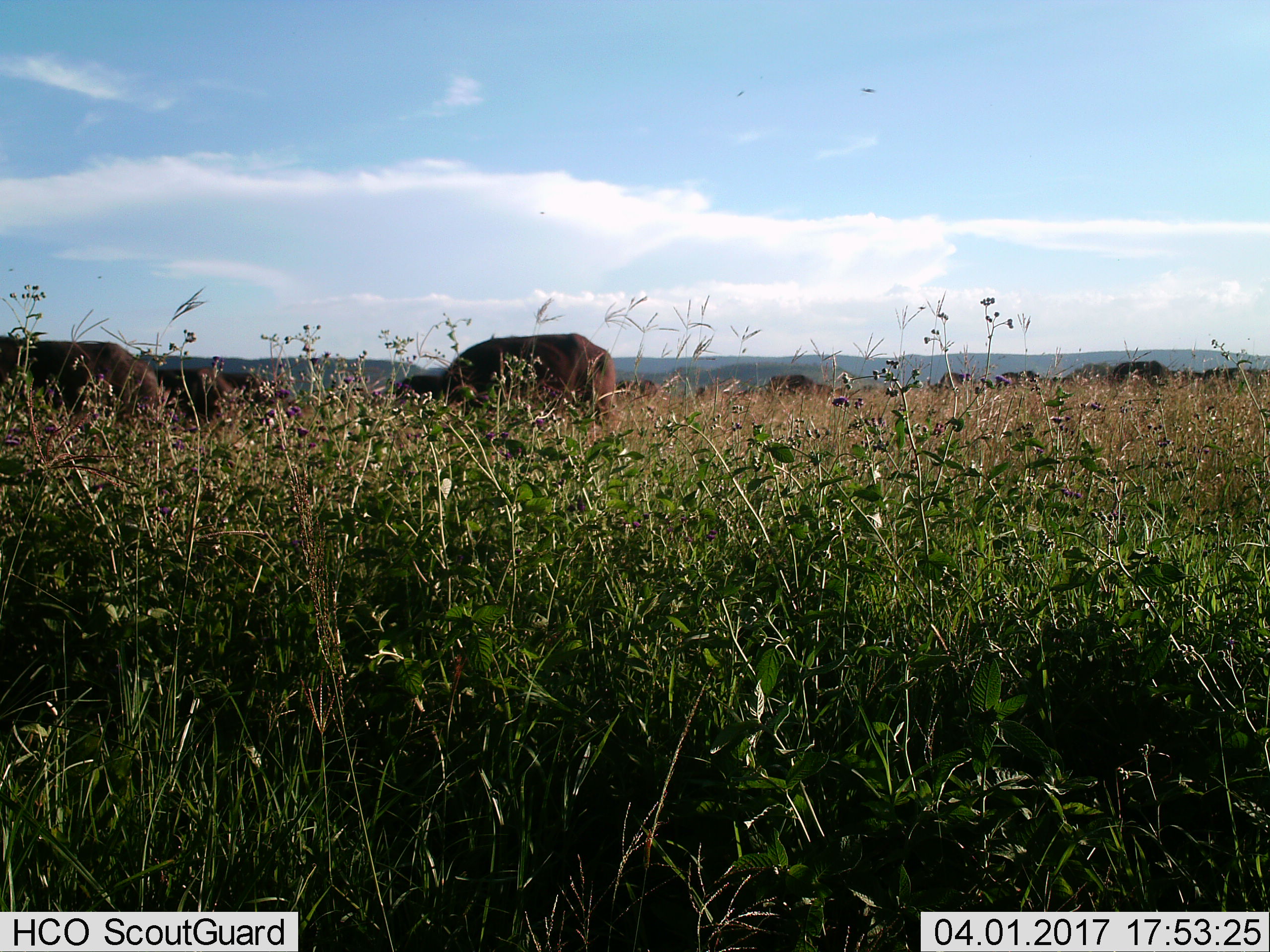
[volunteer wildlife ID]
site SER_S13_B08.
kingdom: Animalia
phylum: Chordata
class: Mammalia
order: Artiodactyla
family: Bovidae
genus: Syncerus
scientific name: Syncerus caffer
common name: african buffalo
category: buffalo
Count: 11-50.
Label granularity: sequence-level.